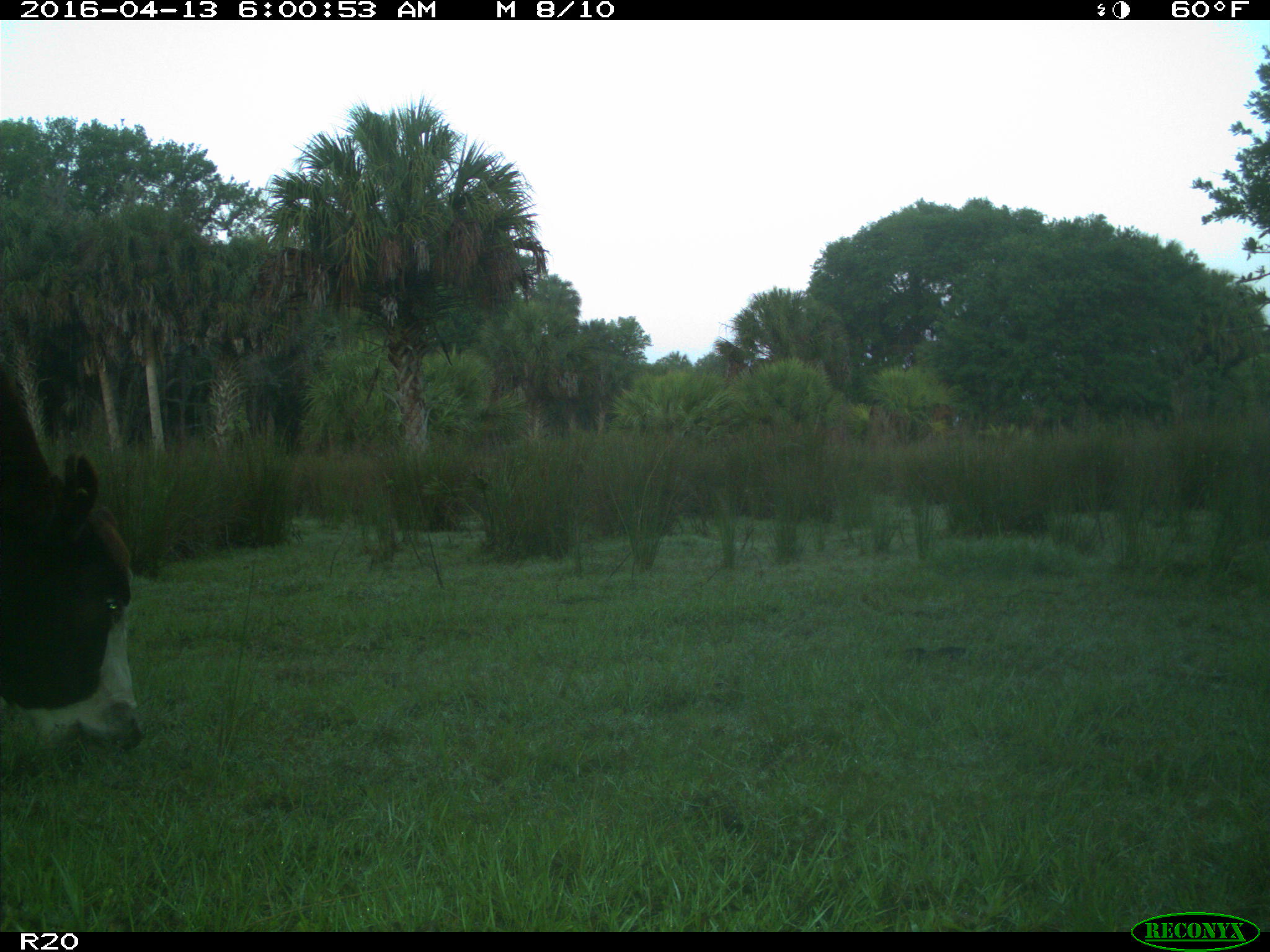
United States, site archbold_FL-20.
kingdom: Animalia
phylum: Chordata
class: Mammalia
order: Artiodactyla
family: Bovidae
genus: Bos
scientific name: Bos taurus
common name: domestic cow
Bos taurus (domestic cow).